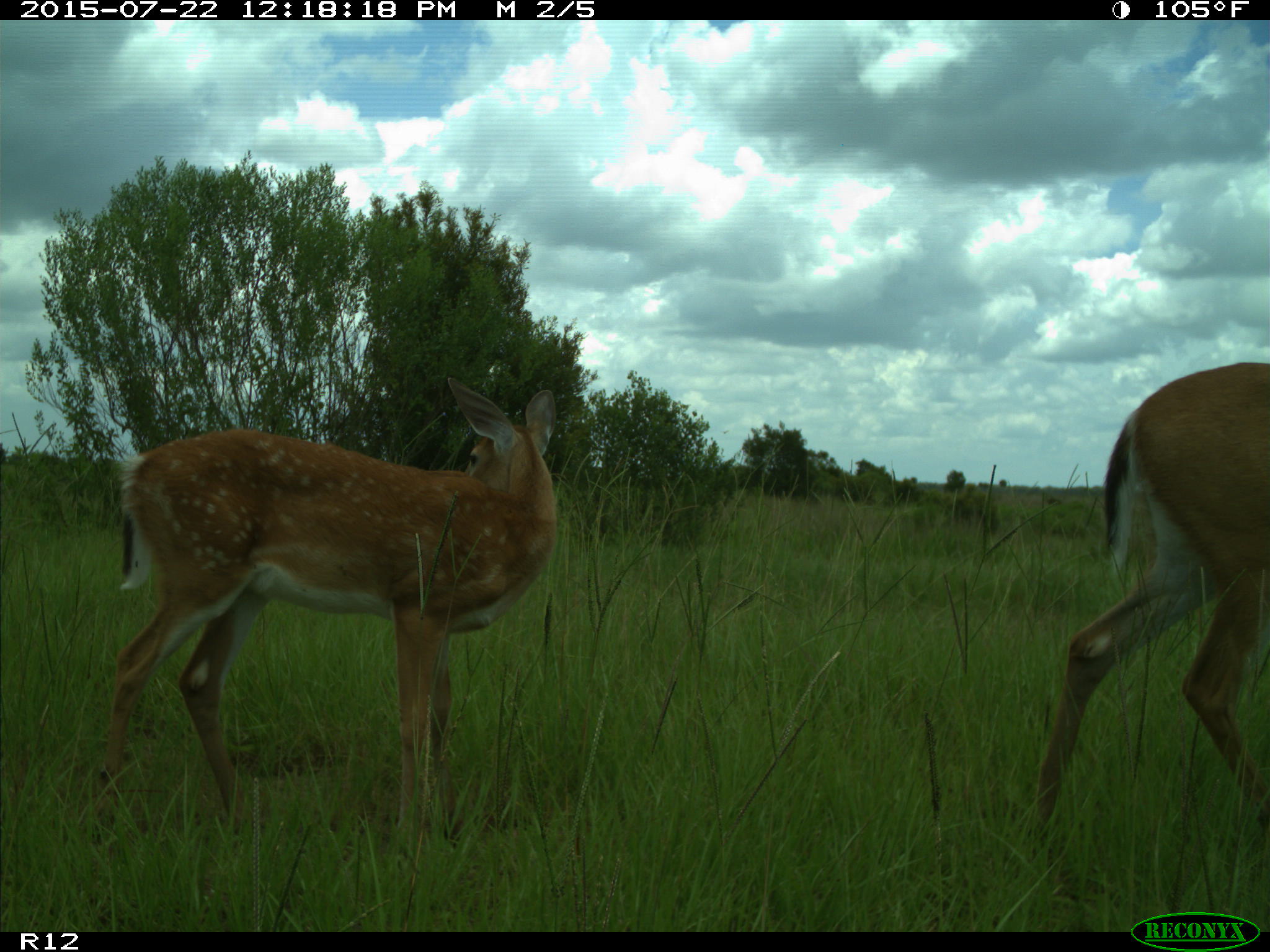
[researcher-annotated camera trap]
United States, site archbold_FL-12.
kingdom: Animalia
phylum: Chordata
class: Mammalia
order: Artiodactyla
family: Cervidae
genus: Odocoileus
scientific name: Odocoileus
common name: deer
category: unidentified deer